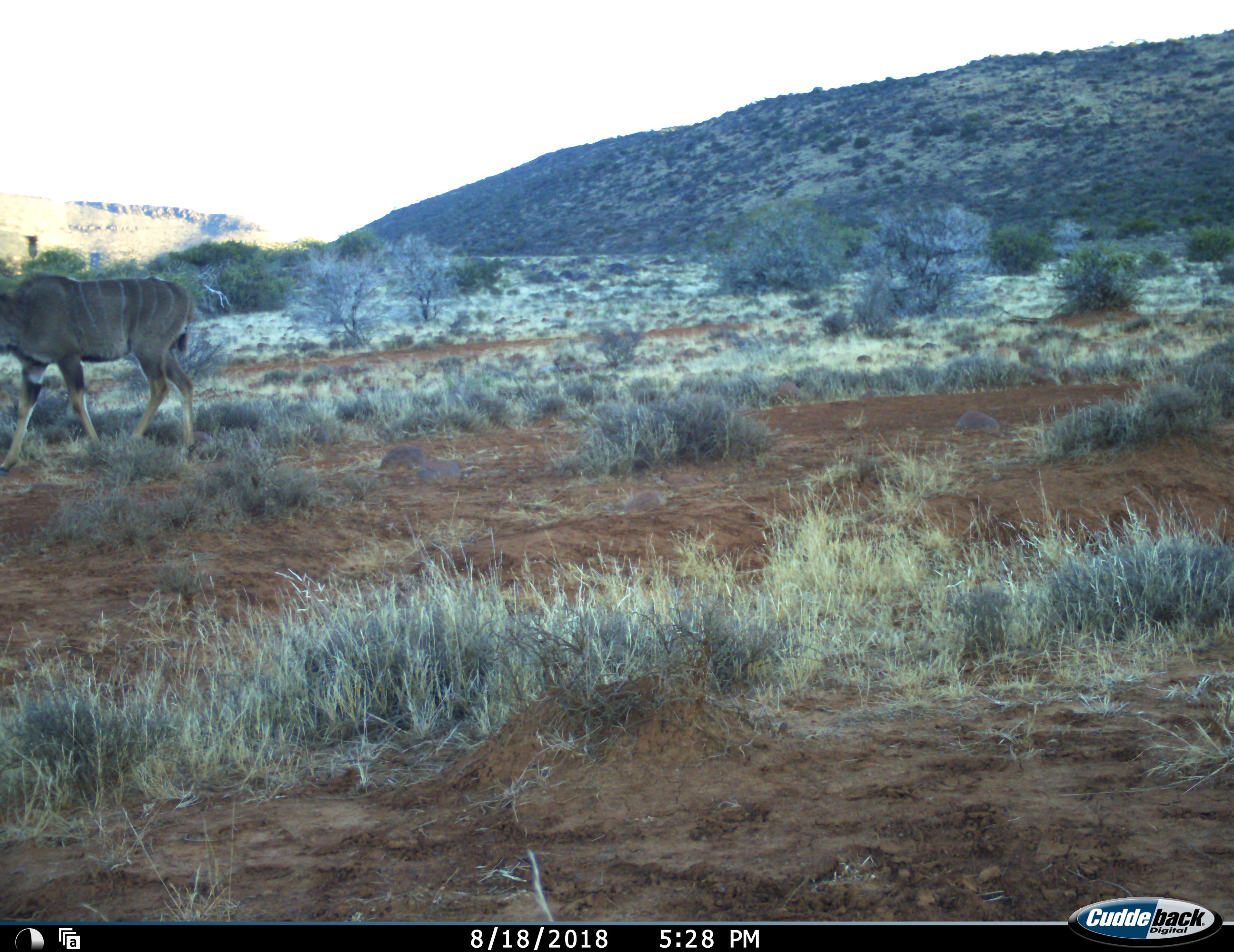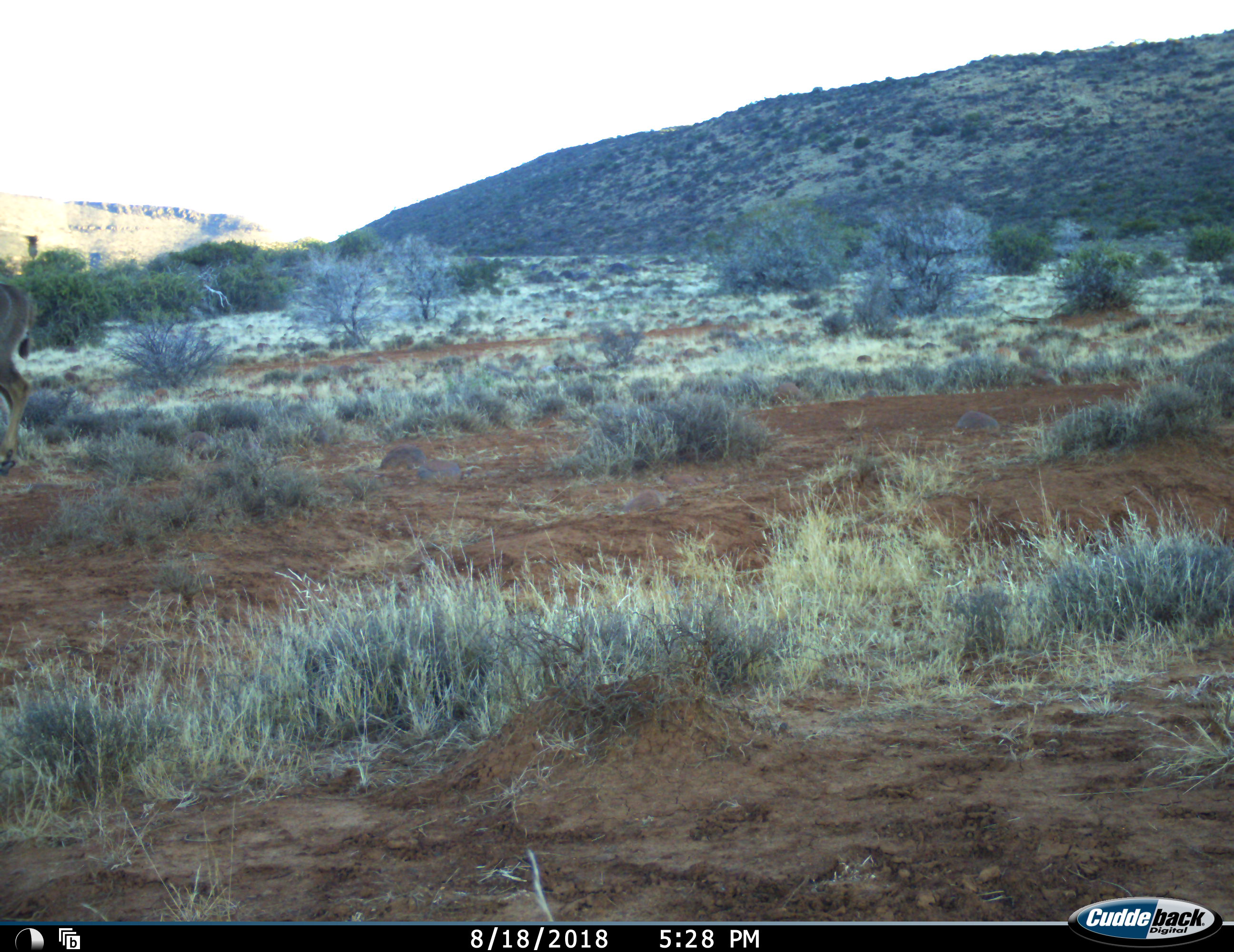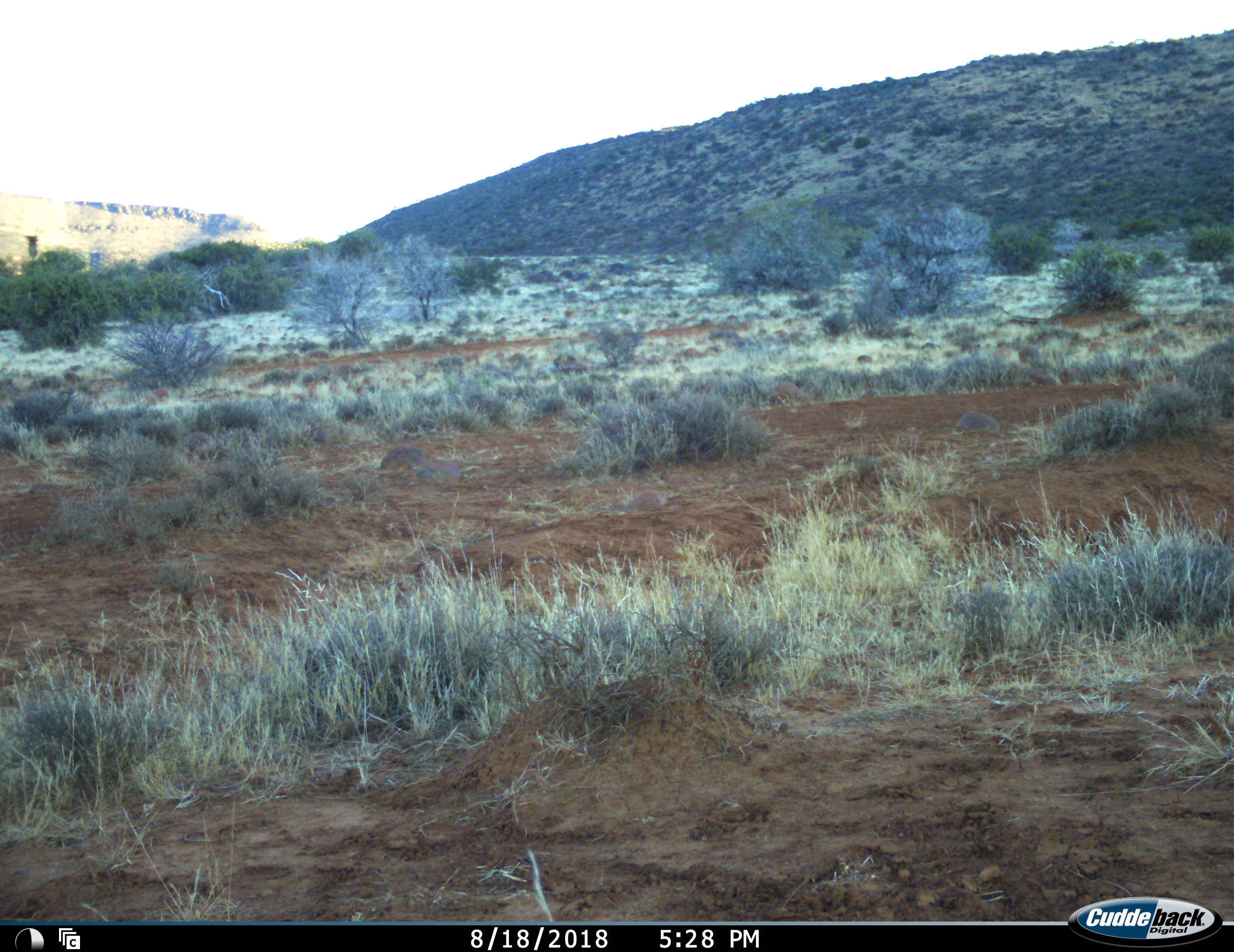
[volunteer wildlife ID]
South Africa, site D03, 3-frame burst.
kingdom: Animalia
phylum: Chordata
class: Mammalia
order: Artiodactyla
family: Bovidae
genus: Tragelaphus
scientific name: Tragelaphus strepsiceros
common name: greater kudu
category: kudu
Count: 1.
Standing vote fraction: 10%.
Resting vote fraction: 0%.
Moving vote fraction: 90%.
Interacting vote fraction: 0%.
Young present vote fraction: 0%.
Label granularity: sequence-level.